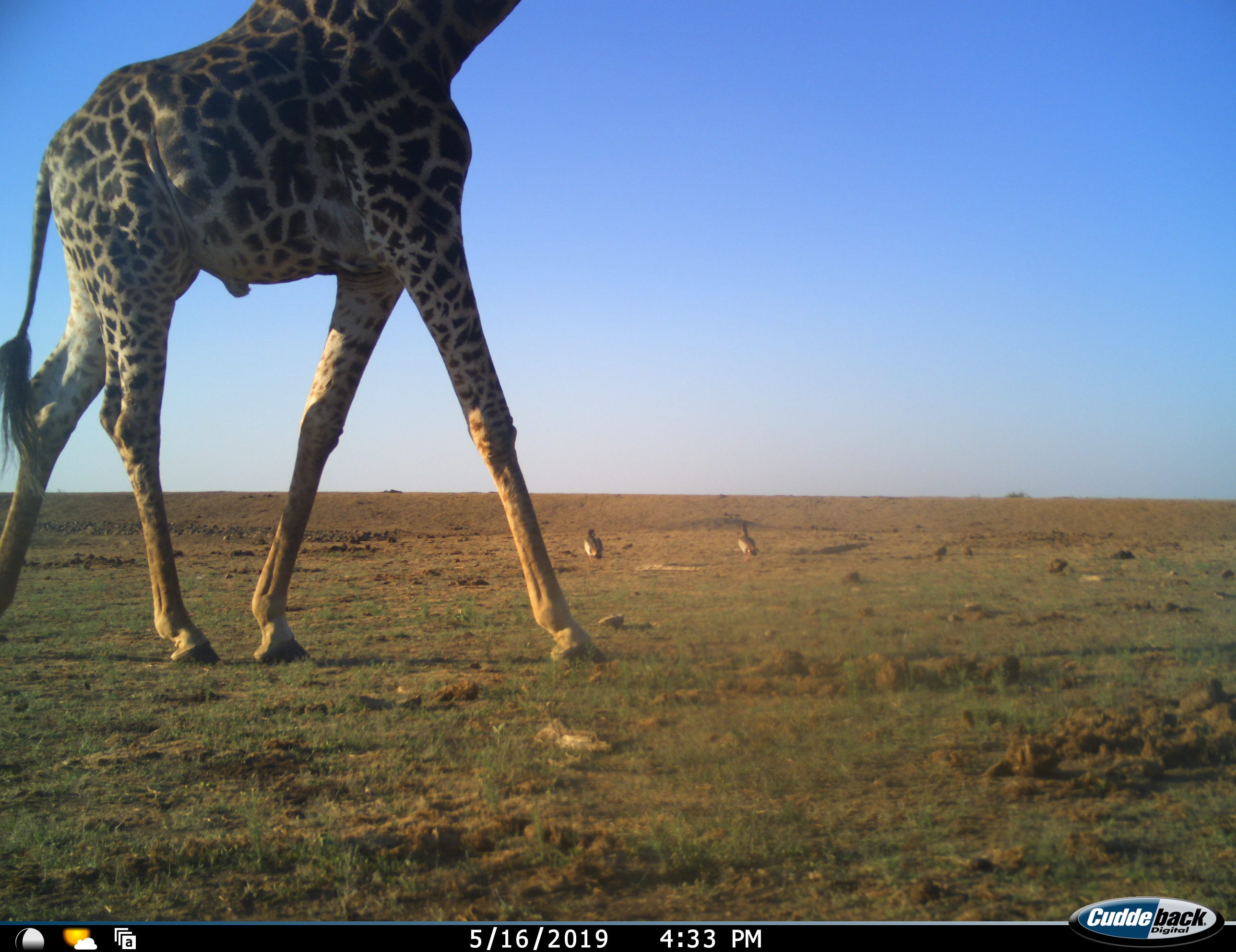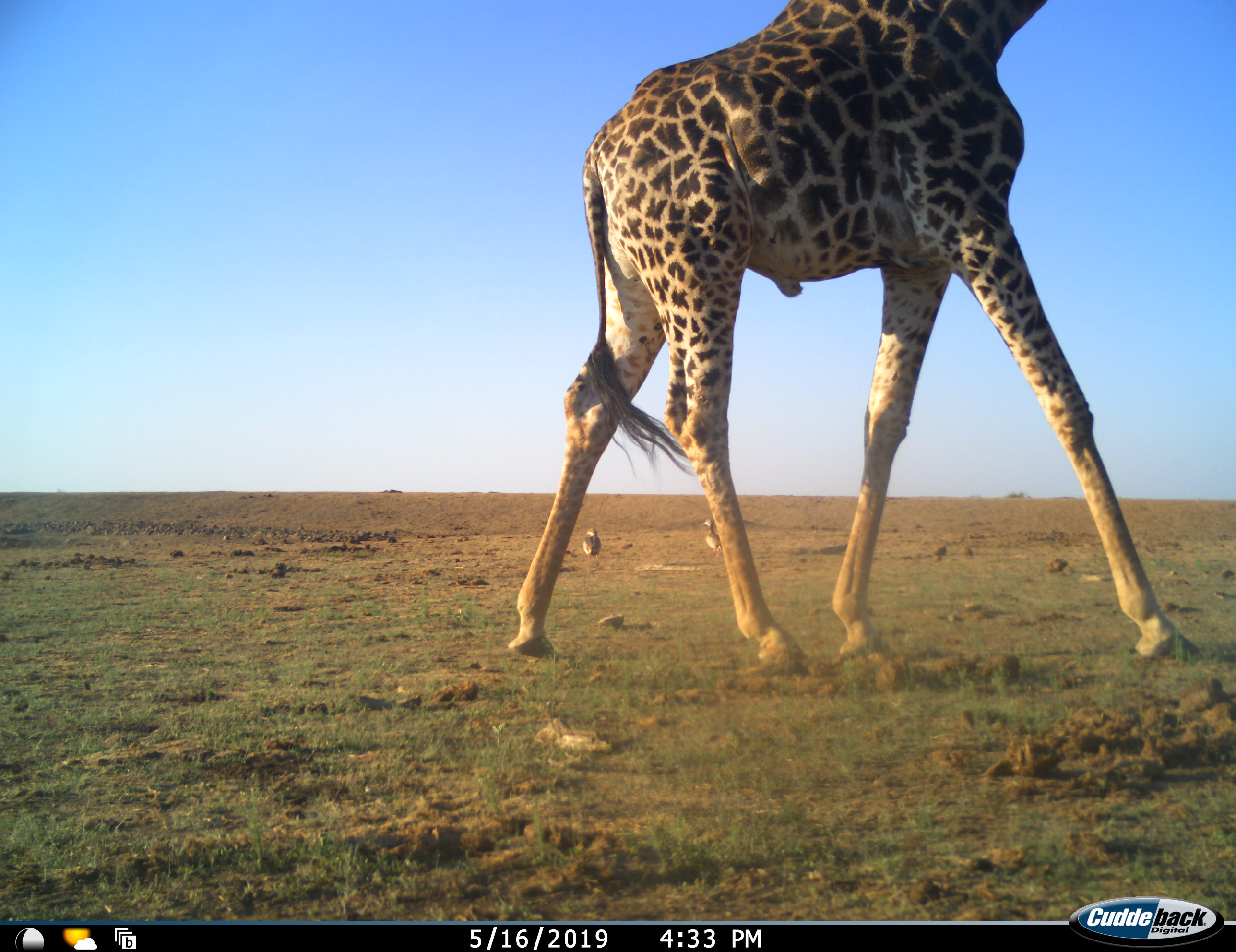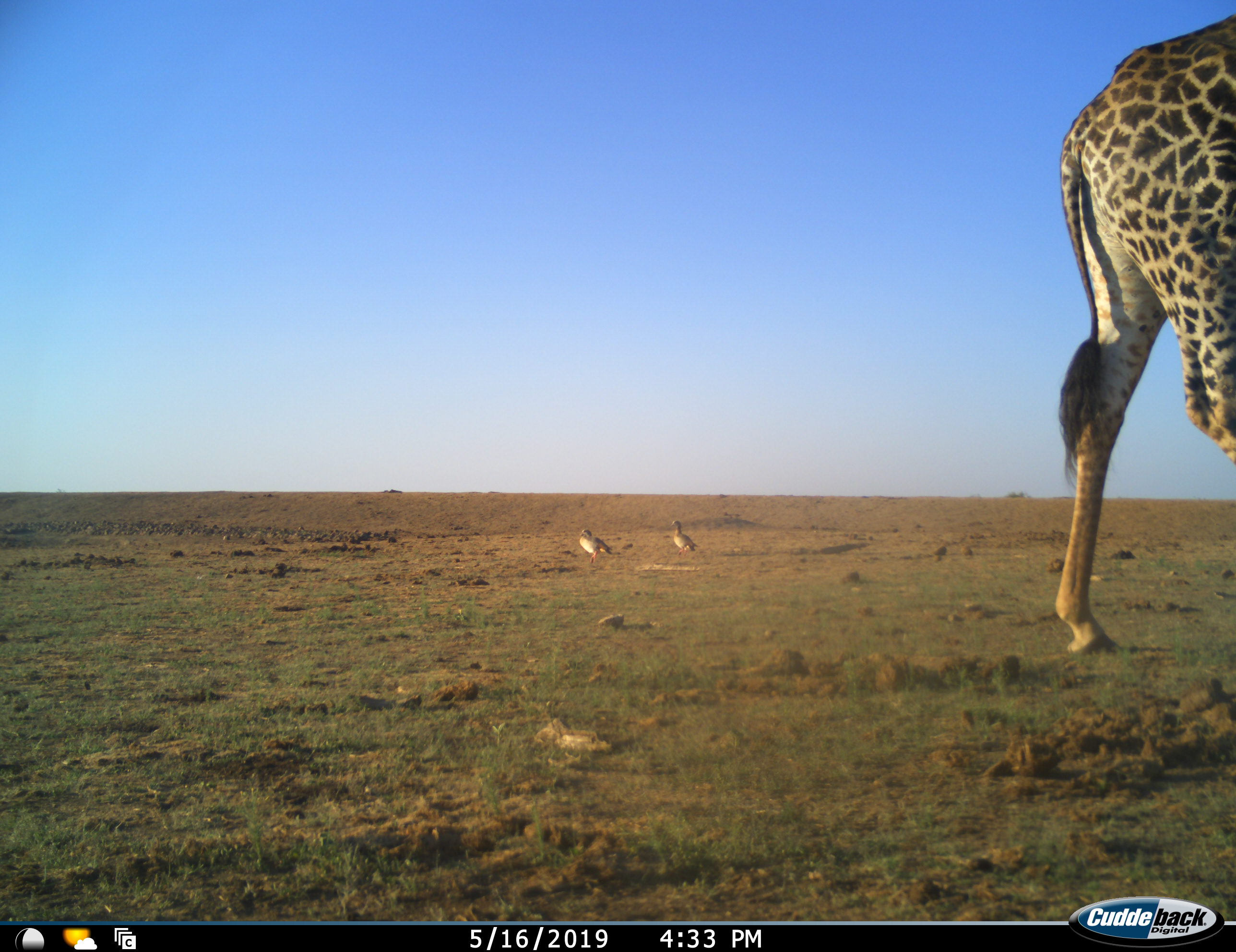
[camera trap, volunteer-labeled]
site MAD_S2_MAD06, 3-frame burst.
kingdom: Animalia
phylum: Chordata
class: Aves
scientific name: Aves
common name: bird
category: birdother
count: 2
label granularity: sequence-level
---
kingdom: Animalia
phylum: Chordata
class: Mammalia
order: Artiodactyla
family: Giraffidae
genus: Giraffa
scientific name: Giraffa camelopardalis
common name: giraffe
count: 1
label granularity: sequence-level